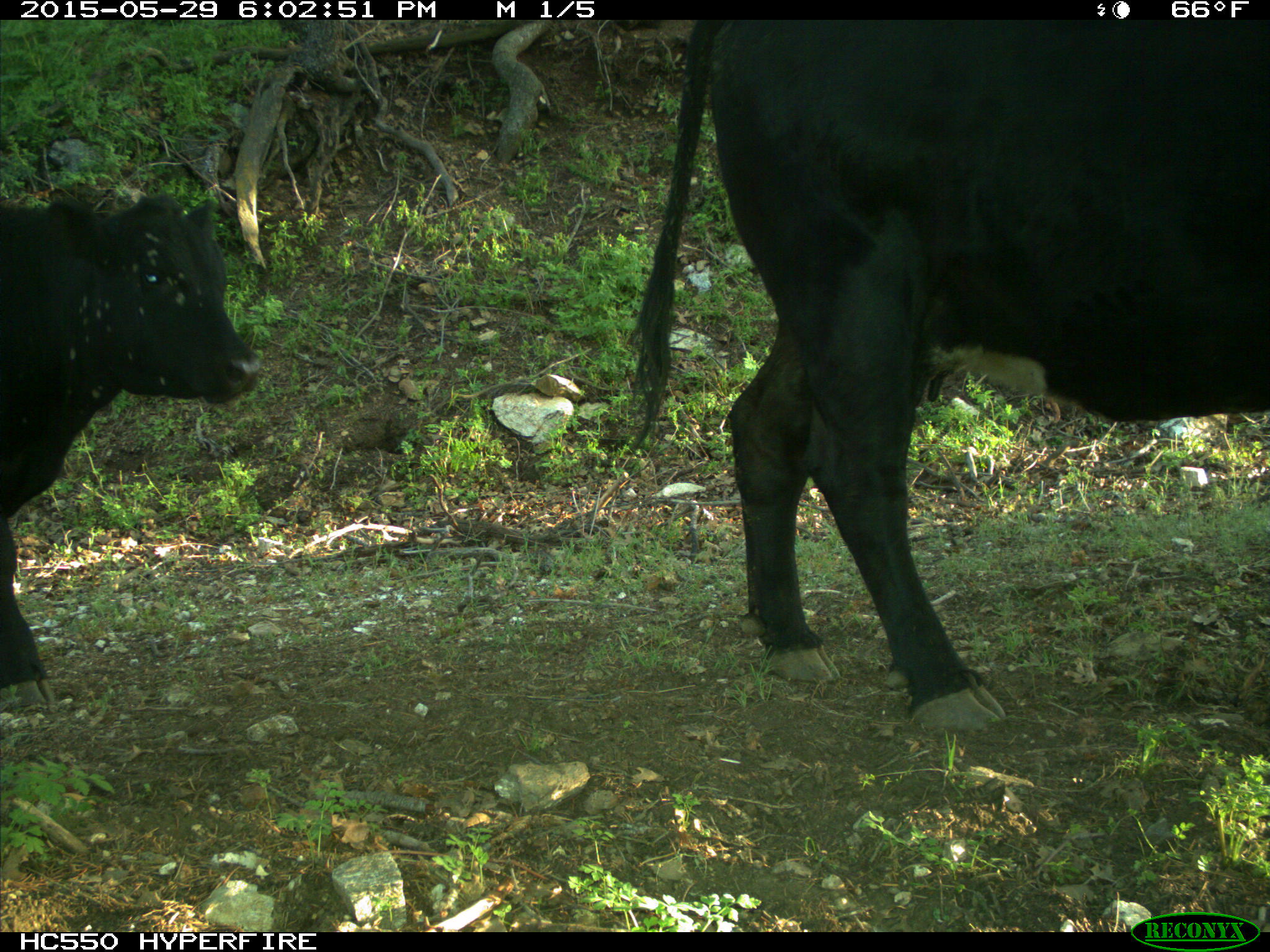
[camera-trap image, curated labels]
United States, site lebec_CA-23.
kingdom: Animalia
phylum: Chordata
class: Mammalia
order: Artiodactyla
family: Bovidae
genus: Bos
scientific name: Bos taurus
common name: domestic cow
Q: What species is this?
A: Bos taurus (domestic cow).